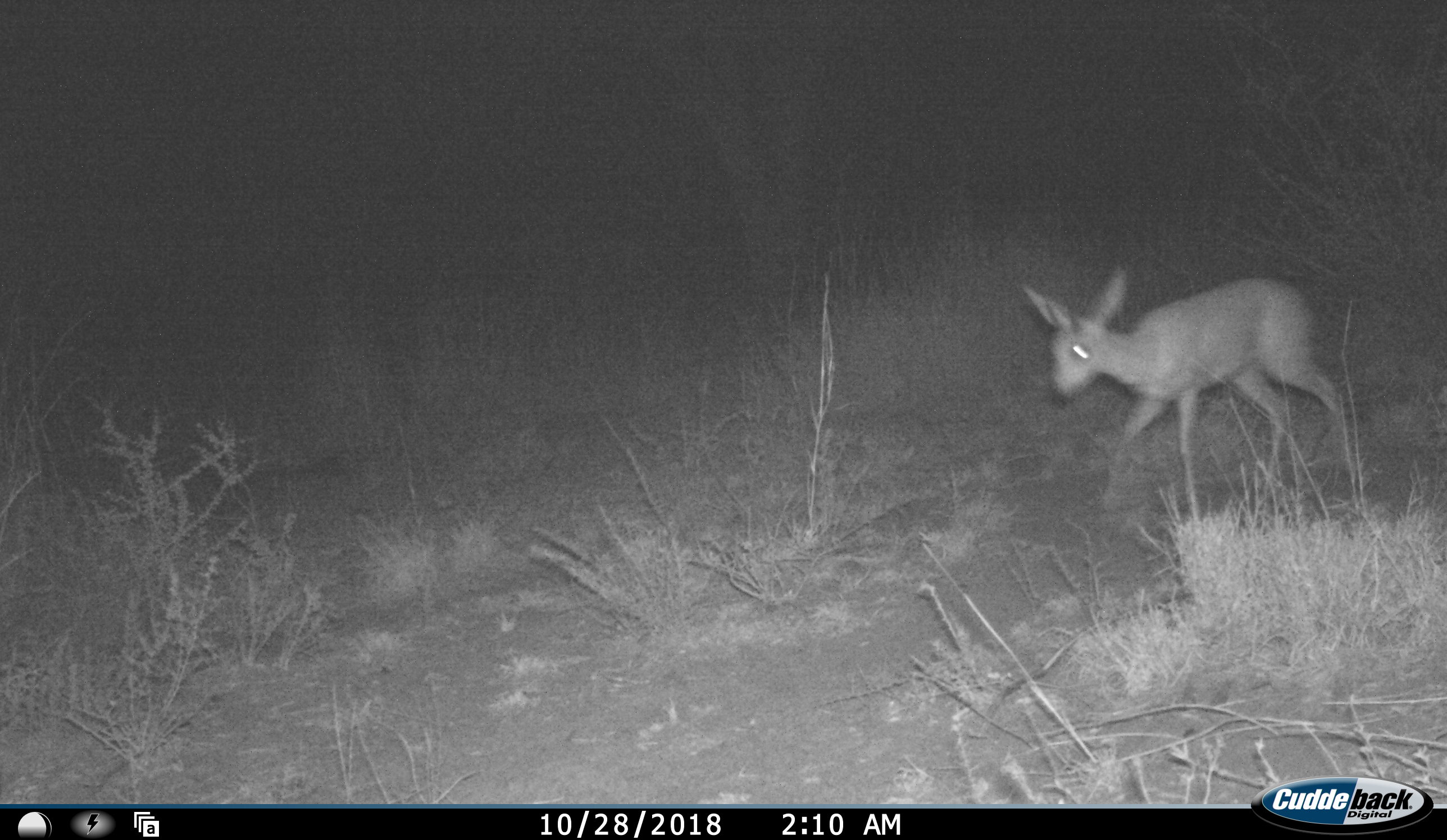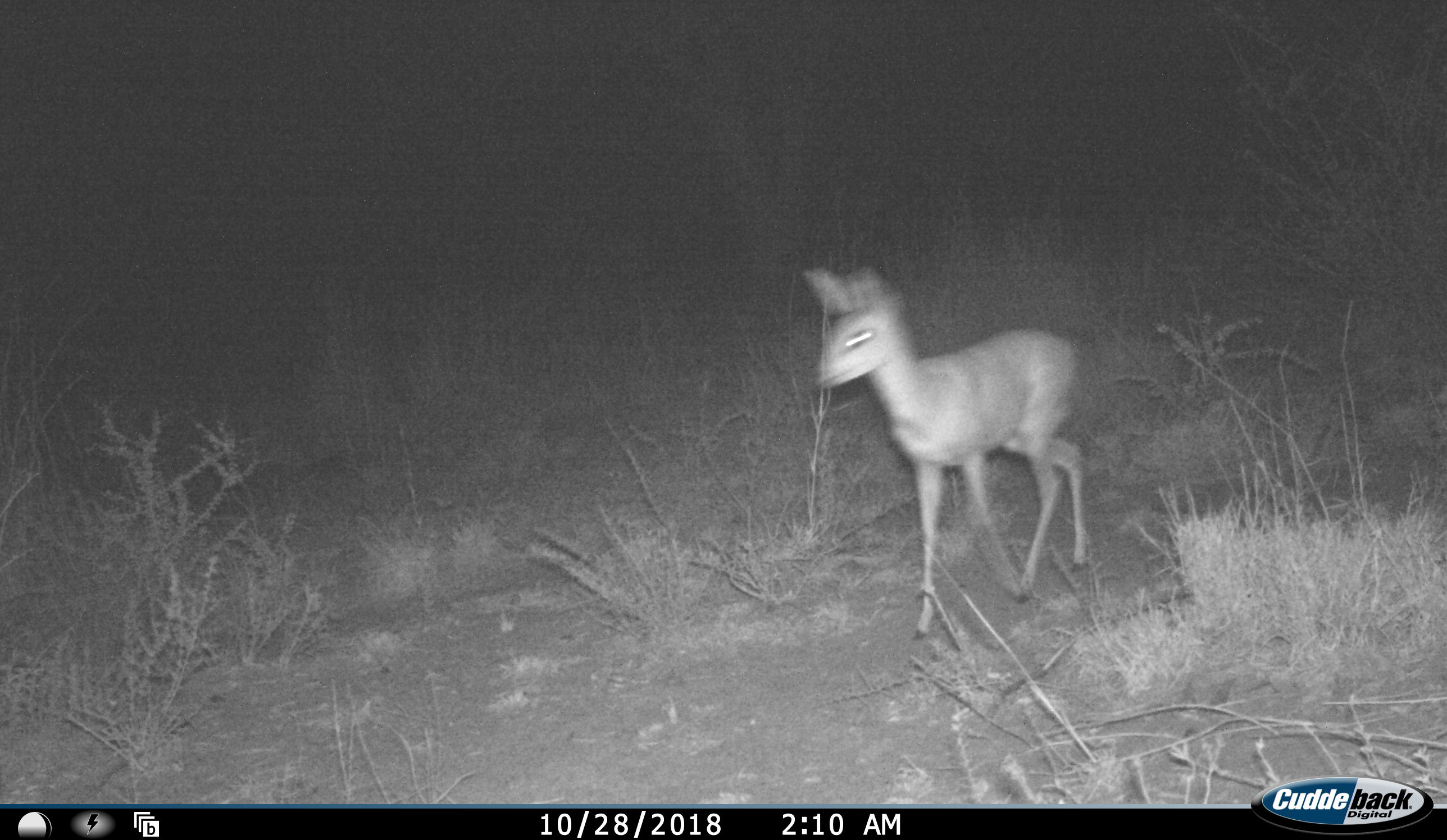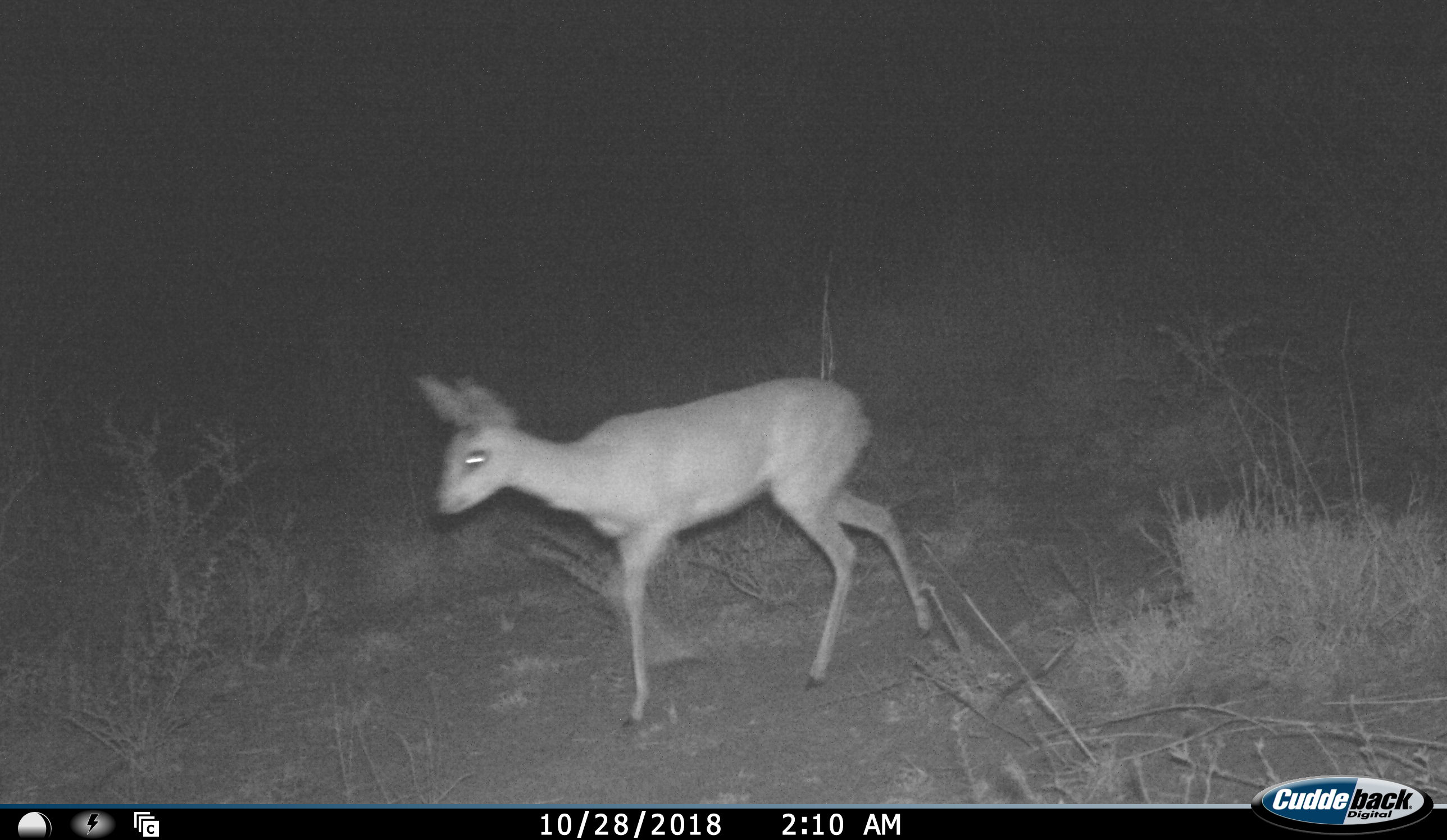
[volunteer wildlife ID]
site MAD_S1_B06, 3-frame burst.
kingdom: Animalia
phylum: Chordata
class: Mammalia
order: Artiodactyla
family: Bovidae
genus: Raphicerus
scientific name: Raphicerus campestris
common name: steenbok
Steenbok (Raphicerus campestris), count 1. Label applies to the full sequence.